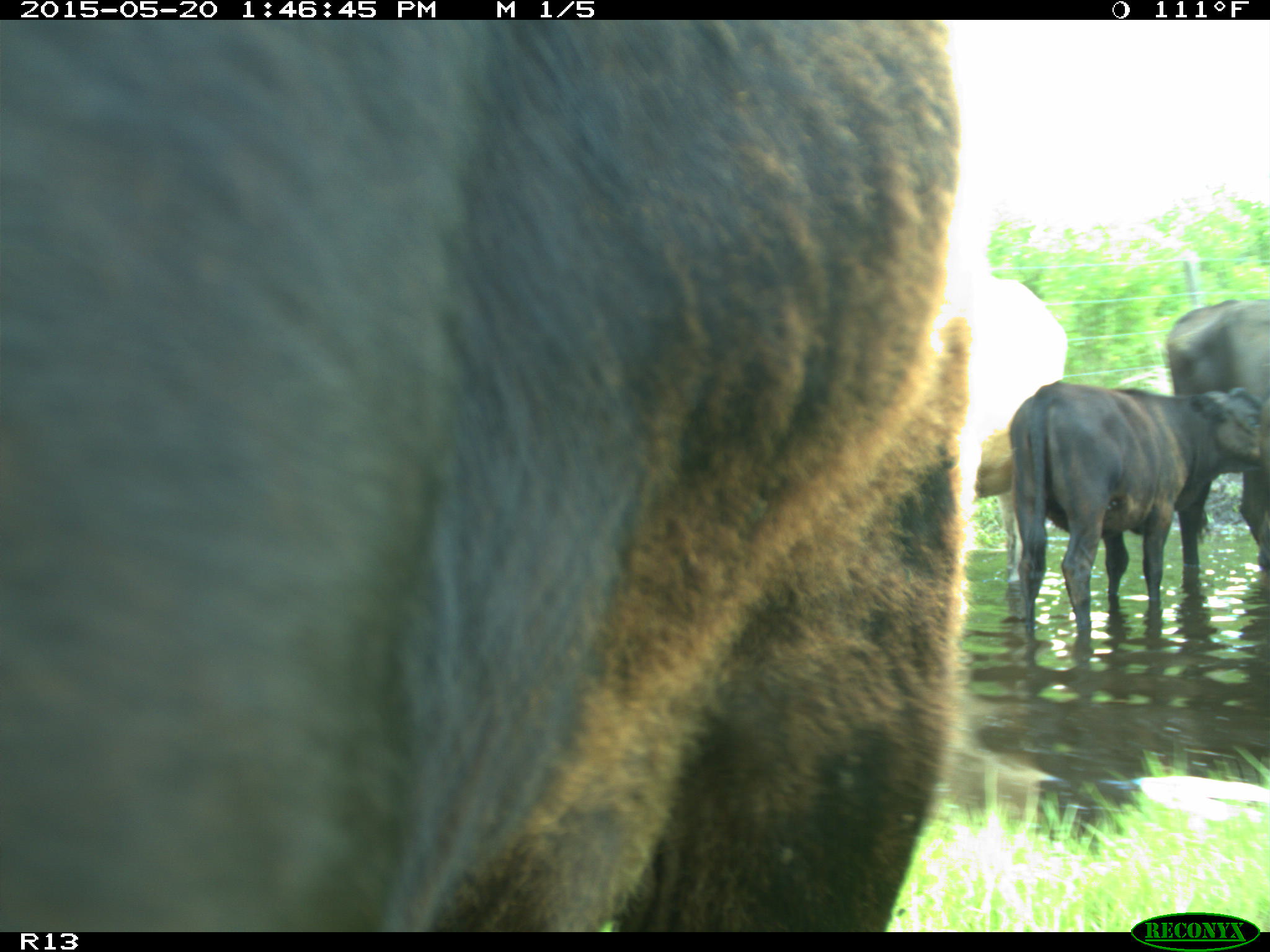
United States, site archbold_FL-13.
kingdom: Animalia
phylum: Chordata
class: Mammalia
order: Artiodactyla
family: Bovidae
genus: Bos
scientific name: Bos taurus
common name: domestic cow